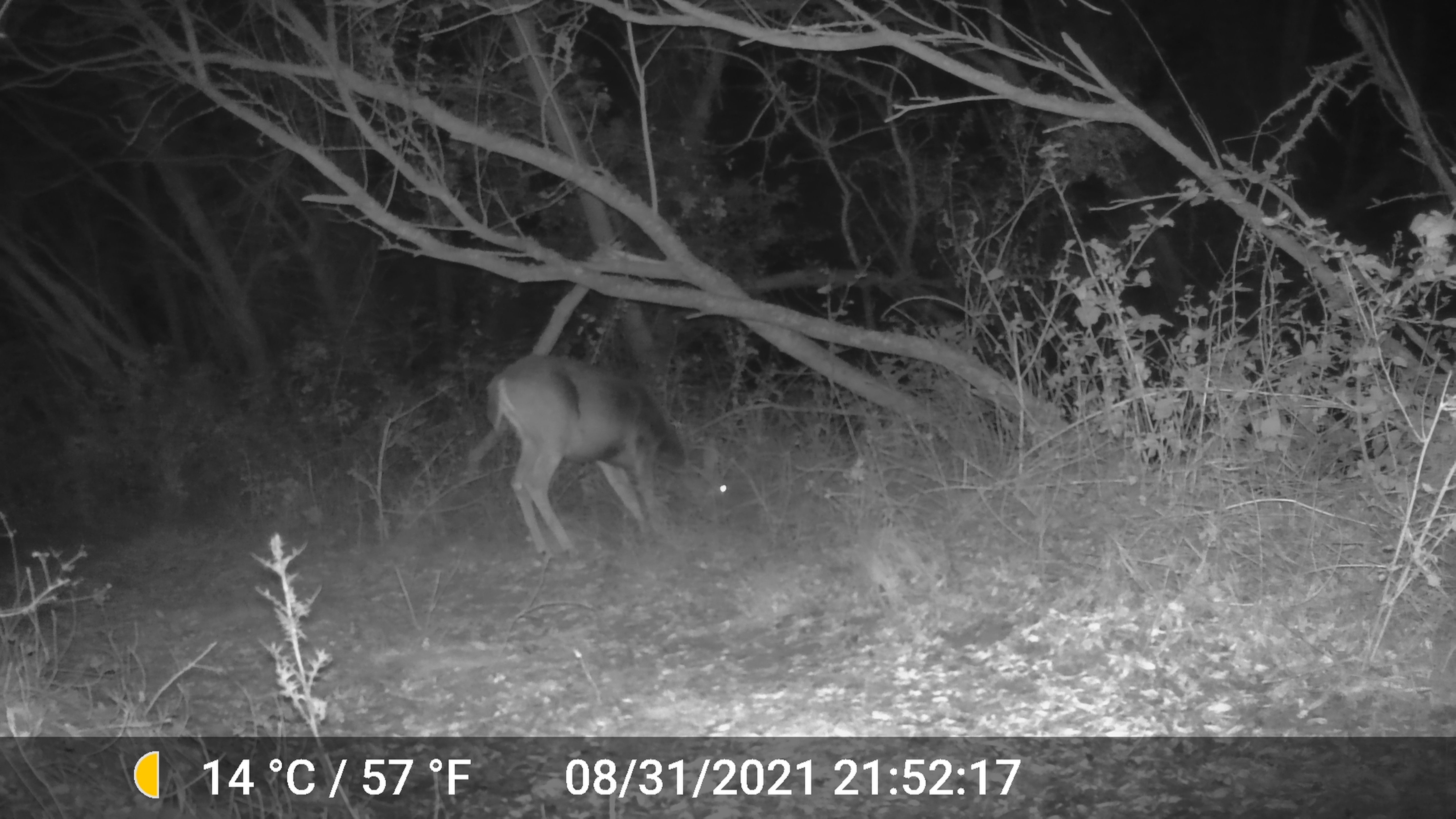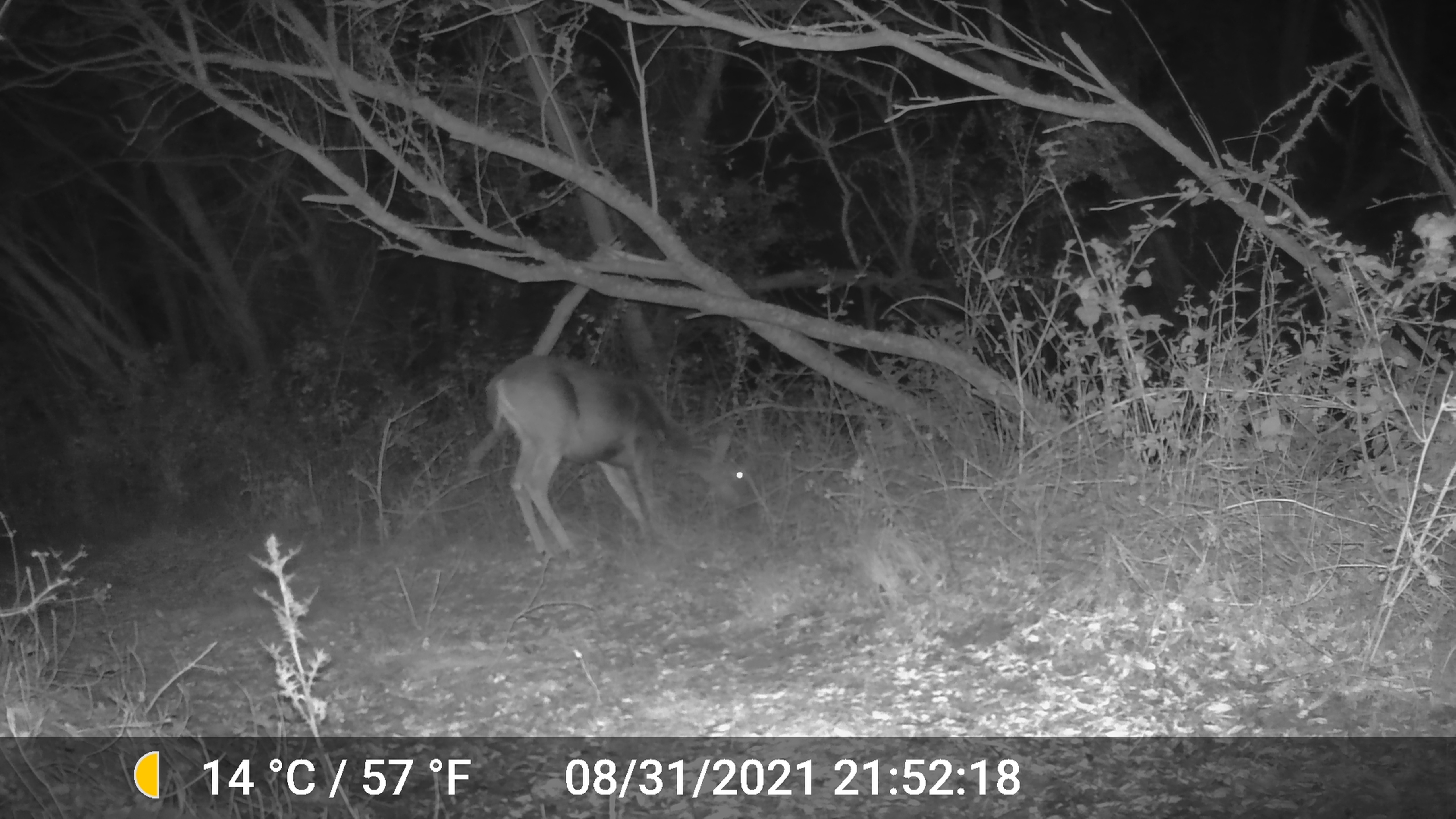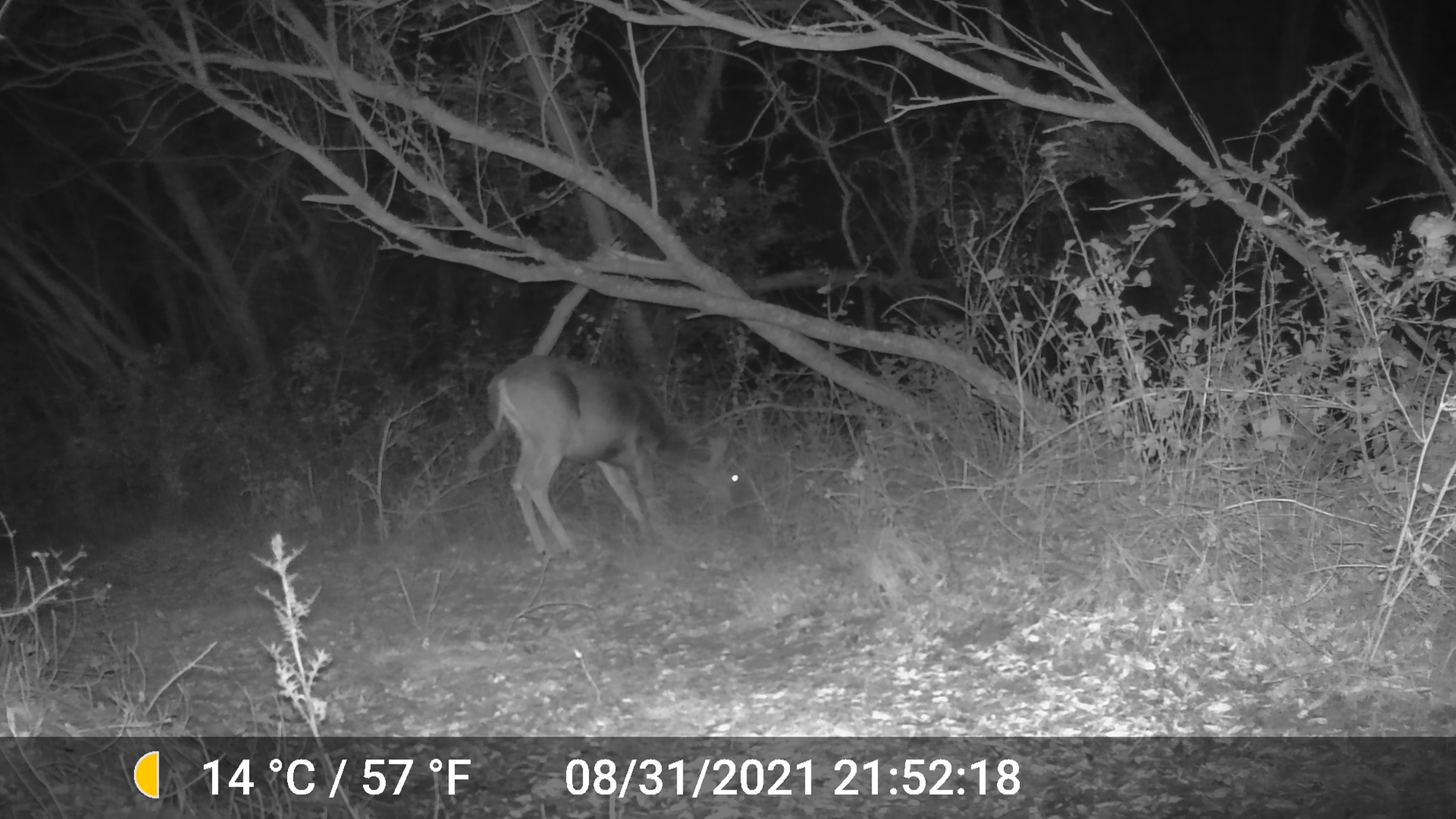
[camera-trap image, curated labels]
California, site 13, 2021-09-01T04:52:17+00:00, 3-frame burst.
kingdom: Animalia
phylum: Chordata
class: Mammalia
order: Artiodactyla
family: Cervidae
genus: Odocoileus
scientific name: Odocoileus hemionus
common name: mule deer